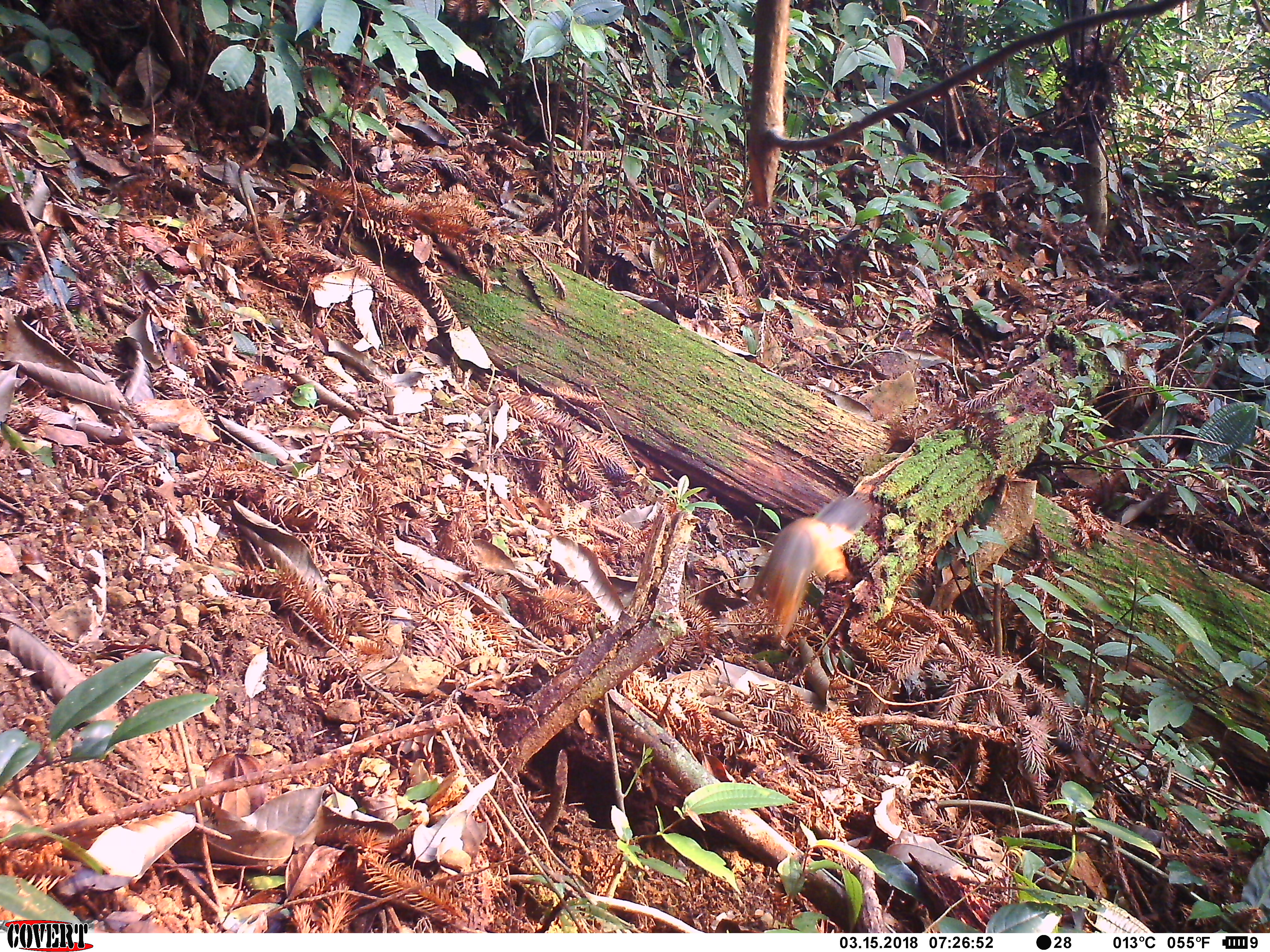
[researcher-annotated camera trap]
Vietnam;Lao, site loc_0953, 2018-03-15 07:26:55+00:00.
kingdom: Animalia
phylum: Chordata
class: Mammalia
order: Rodentia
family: Sciuridae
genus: Dremomys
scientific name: Dremomys rufigenis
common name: red-cheeked squirrel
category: red cheeked squirrel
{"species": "red cheeked squirrel (red-cheeked squirrel) (Dremomys rufigenis)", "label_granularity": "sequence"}